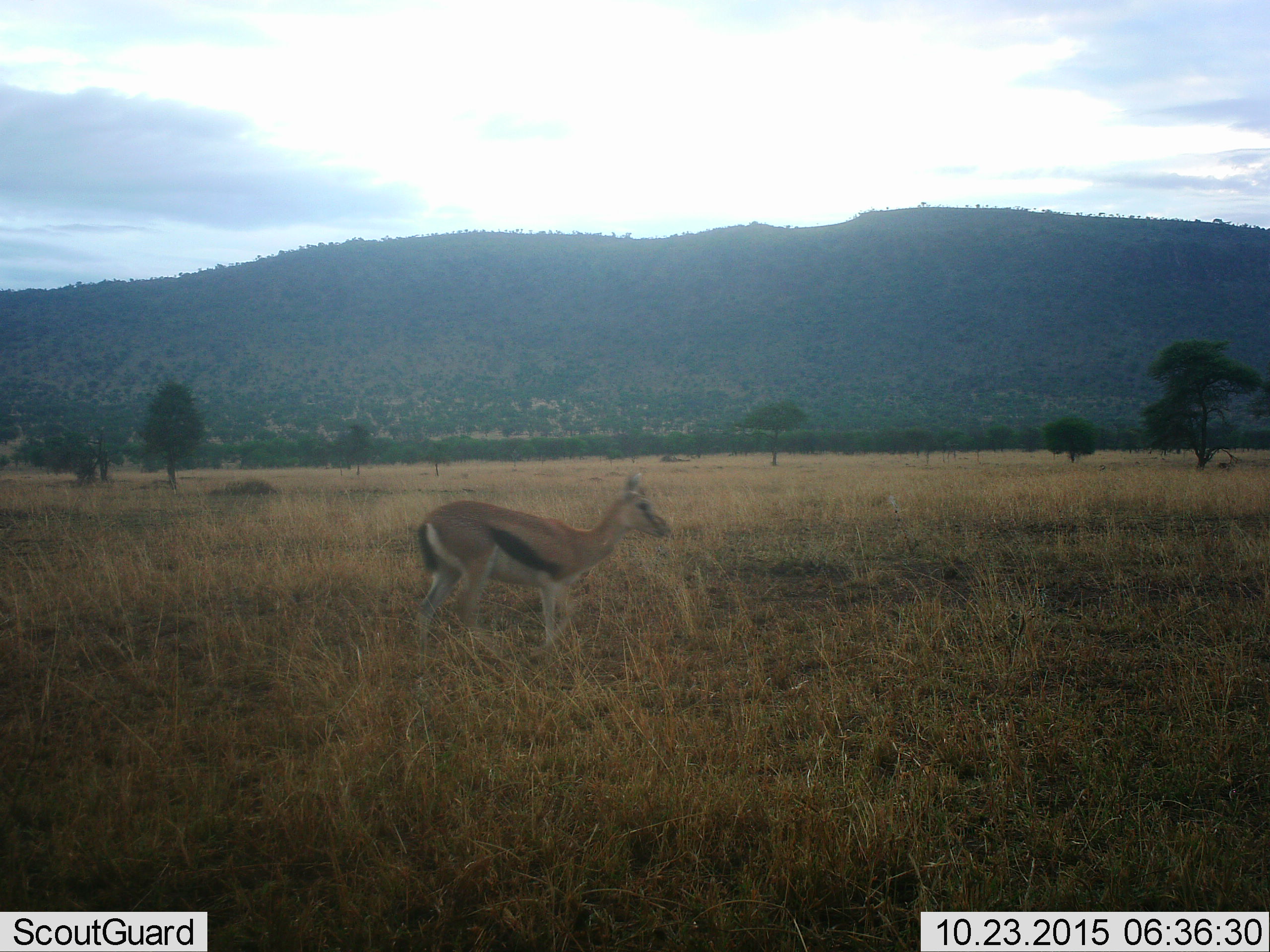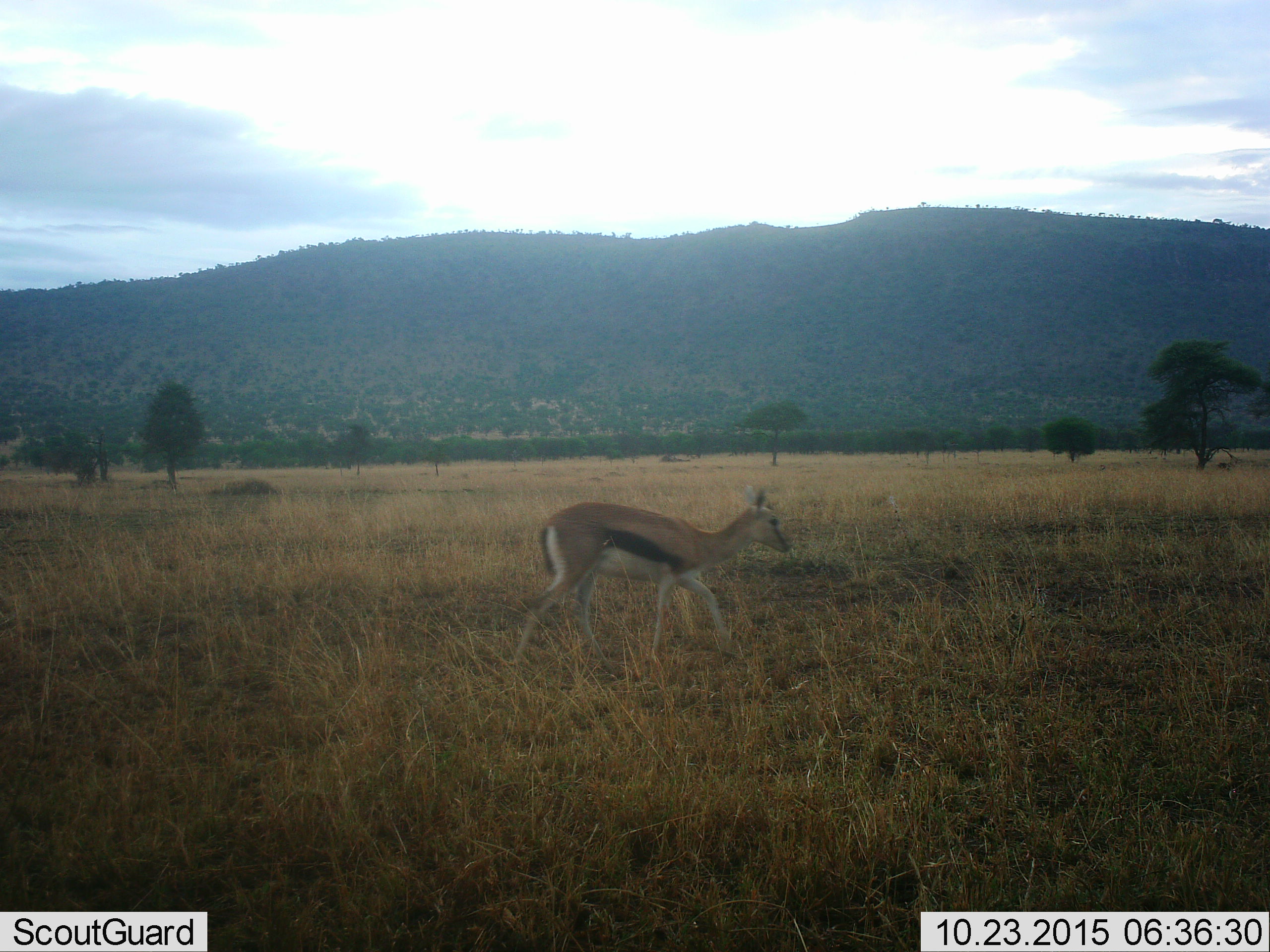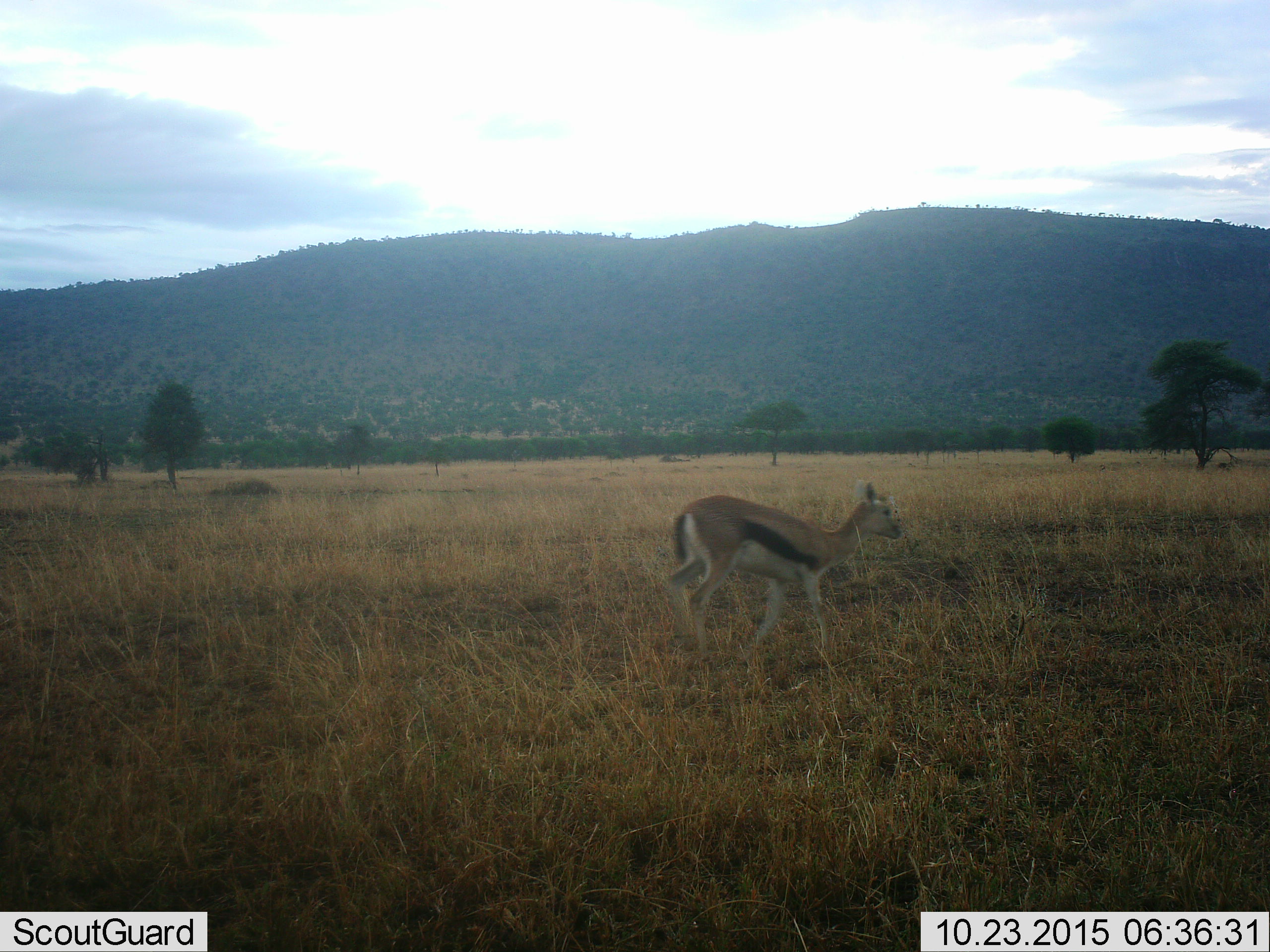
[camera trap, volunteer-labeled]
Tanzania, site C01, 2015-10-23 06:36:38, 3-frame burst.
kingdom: Animalia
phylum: Chordata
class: Mammalia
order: Artiodactyla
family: Bovidae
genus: Eudorcas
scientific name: Eudorcas thomsonii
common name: thomson's gazelle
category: gazellethomsons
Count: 1.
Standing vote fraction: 22%.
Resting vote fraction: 0%.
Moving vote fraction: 89%.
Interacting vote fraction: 0%.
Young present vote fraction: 0%.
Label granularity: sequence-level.